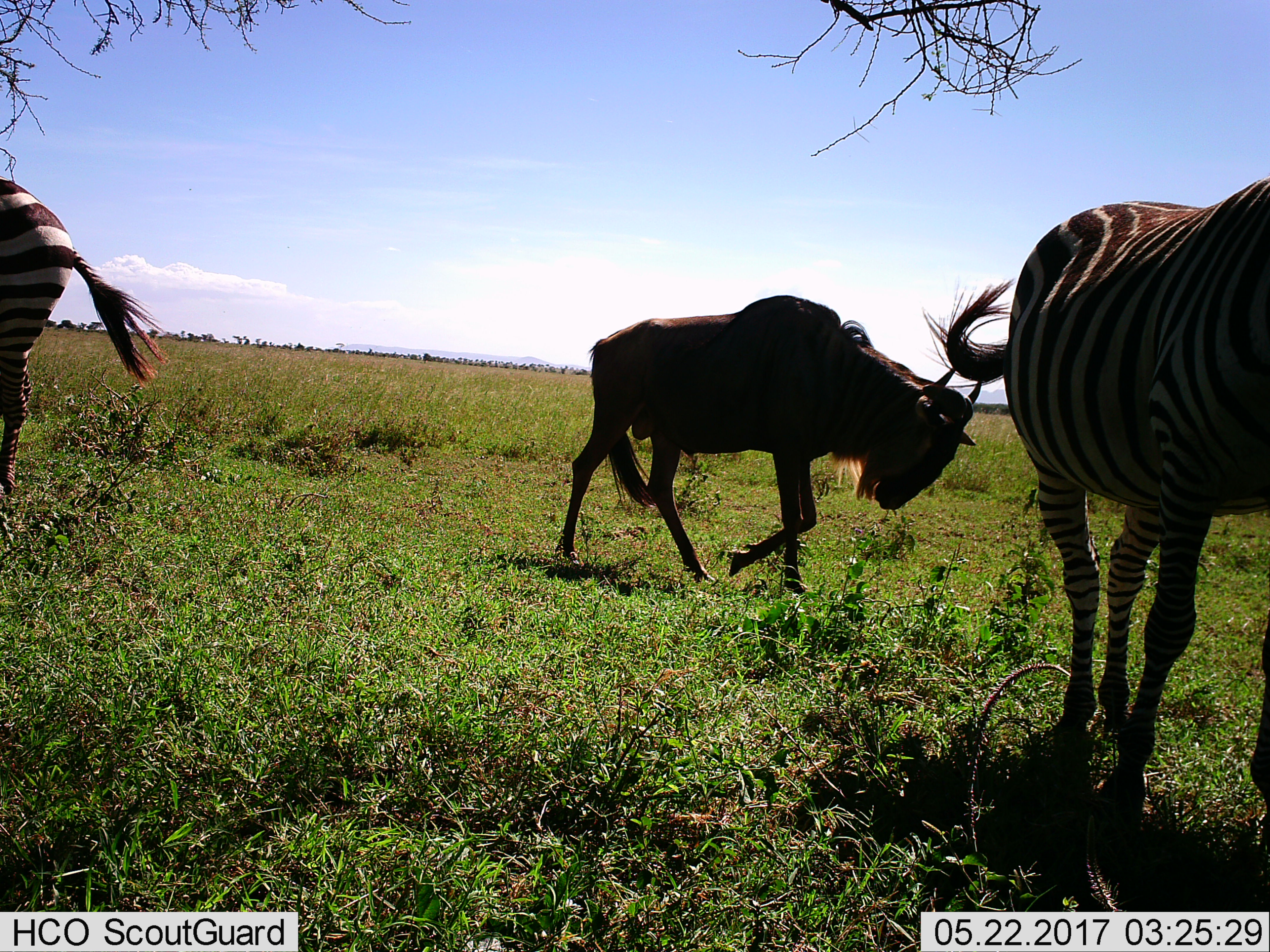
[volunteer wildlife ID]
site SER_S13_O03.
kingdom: Animalia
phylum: Chordata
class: Mammalia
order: Artiodactyla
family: Bovidae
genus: Connochaetes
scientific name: Connochaetes taurinus taurinus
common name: blue wildebeest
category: wildebeestblue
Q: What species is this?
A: Wildebeestblue (blue wildebeest) (Connochaetes taurinus taurinus).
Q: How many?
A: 1.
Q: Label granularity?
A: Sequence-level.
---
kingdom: Animalia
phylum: Chordata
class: Mammalia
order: Perissodactyla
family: Equidae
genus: Equus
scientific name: Equus quagga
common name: plains zebra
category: zebraplains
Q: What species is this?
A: Zebraplains (plains zebra) (Equus quagga).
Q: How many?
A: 2.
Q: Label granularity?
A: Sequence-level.